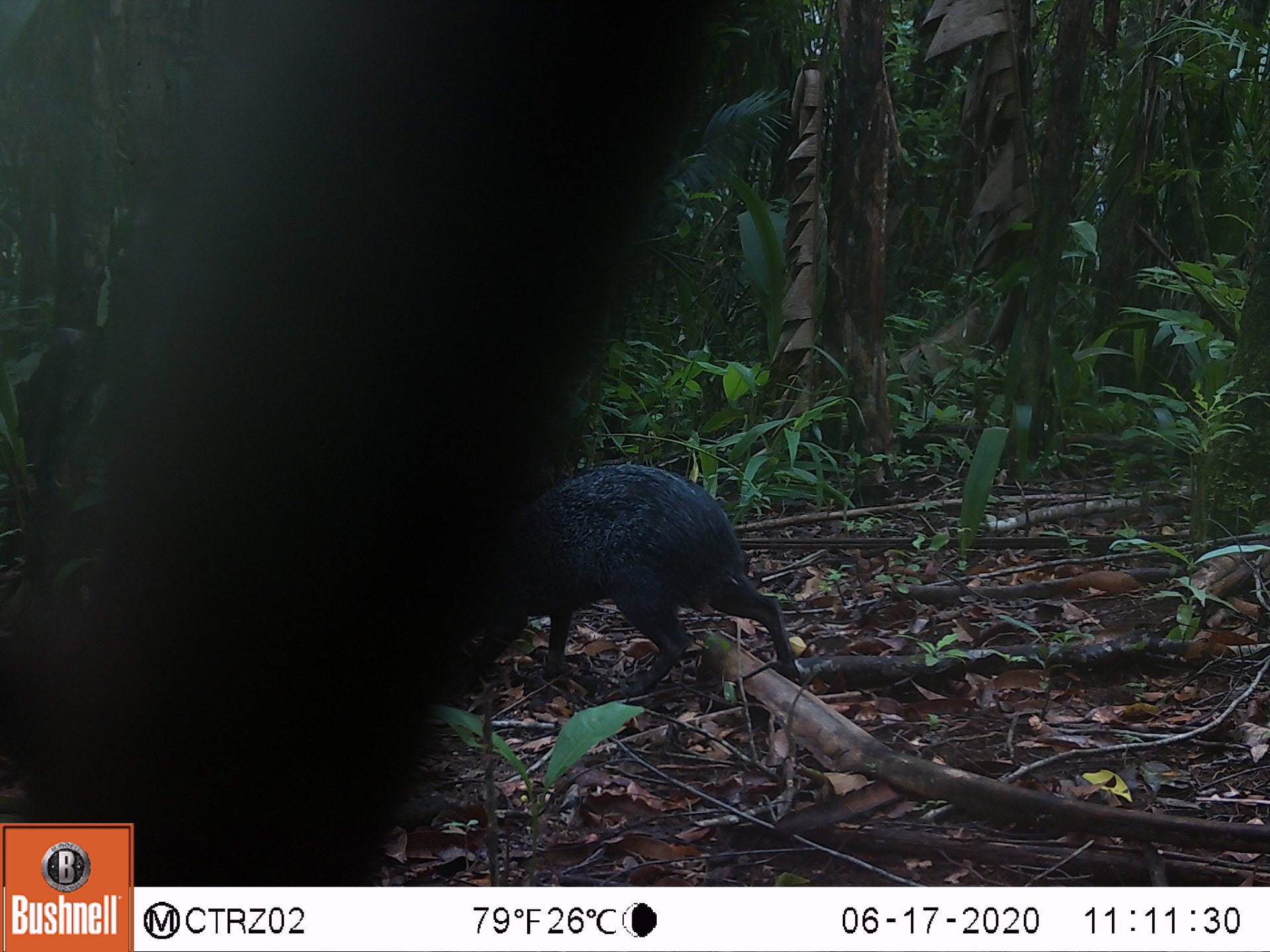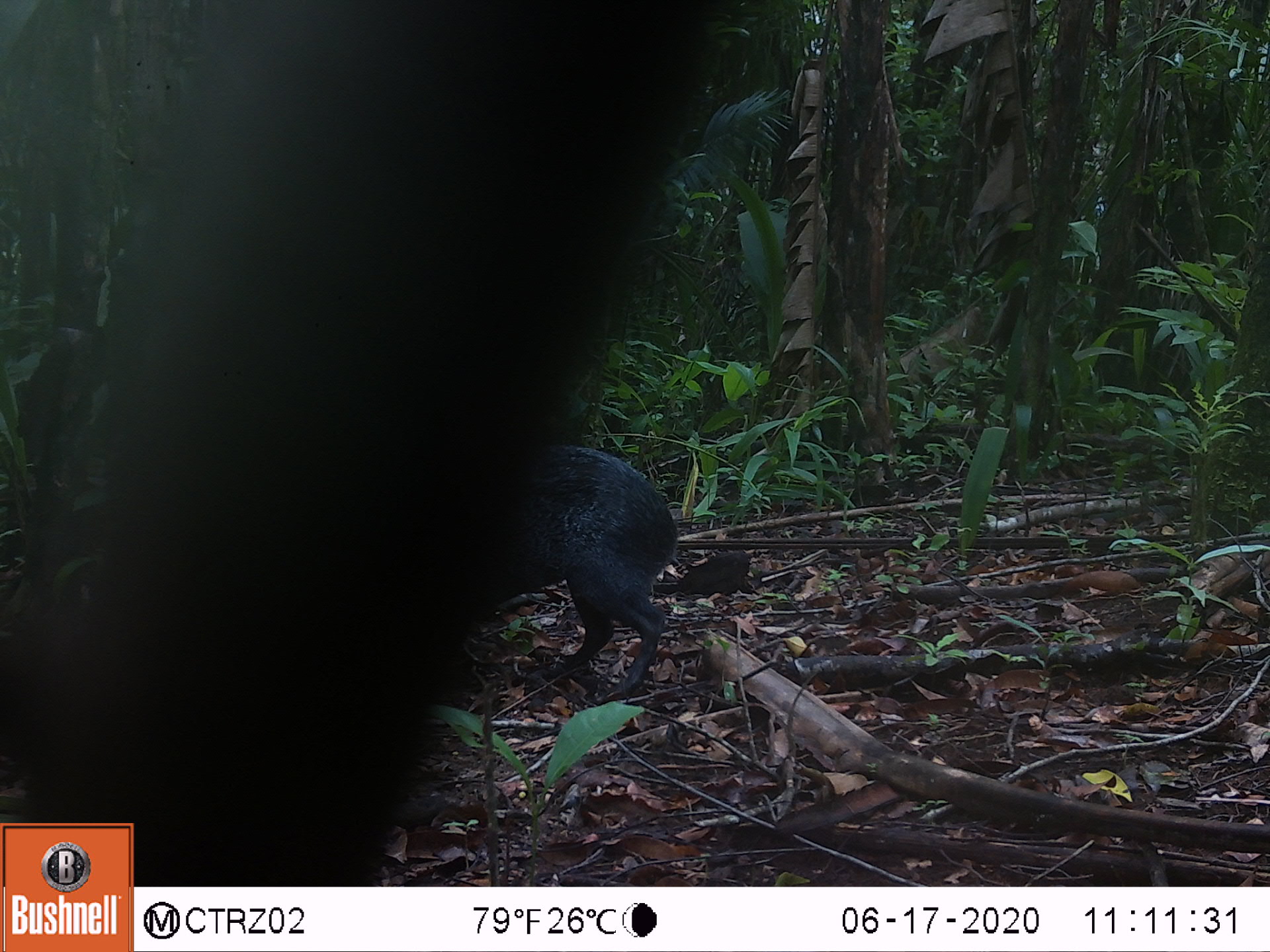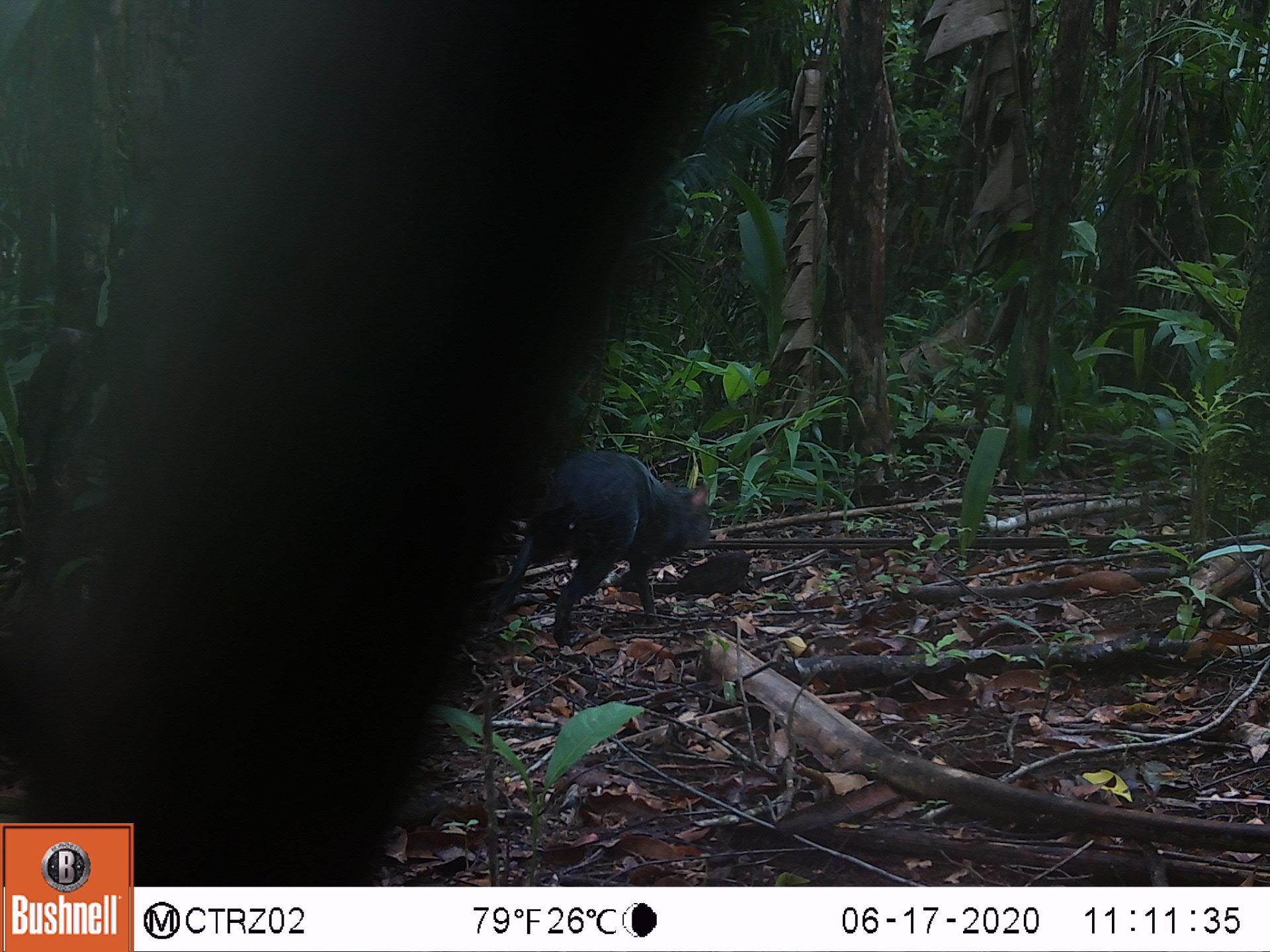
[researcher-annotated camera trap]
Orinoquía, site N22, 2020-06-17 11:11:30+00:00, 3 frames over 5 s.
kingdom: Animalia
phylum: Chordata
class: Mammalia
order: Rodentia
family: Dasyproctidae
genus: Dasyprocta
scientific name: Dasyprocta fuliginosa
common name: black agouti